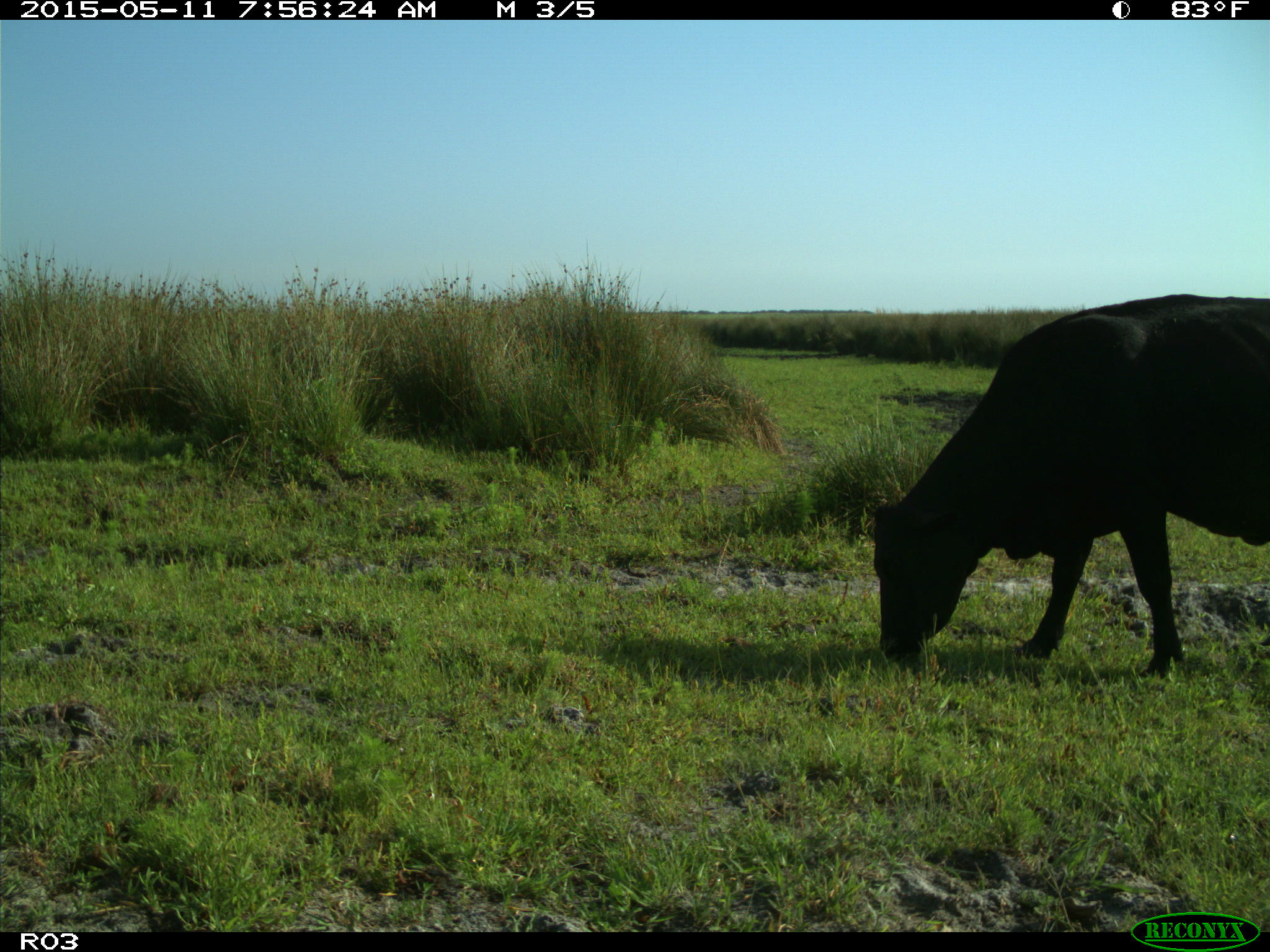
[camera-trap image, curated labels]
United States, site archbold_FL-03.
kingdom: Animalia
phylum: Chordata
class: Mammalia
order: Artiodactyla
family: Bovidae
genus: Bos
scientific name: Bos taurus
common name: domestic cow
Bos taurus (domestic cow).